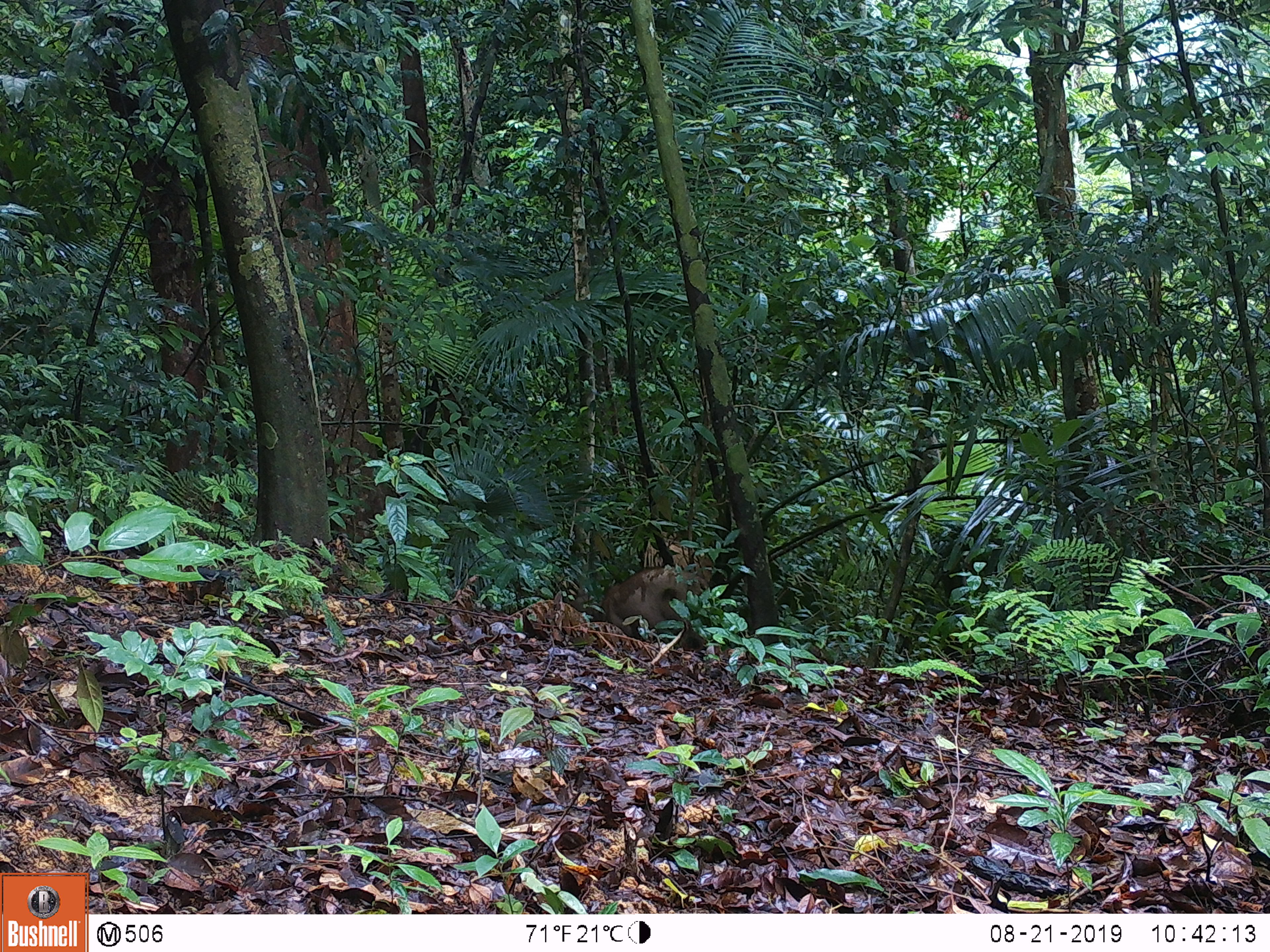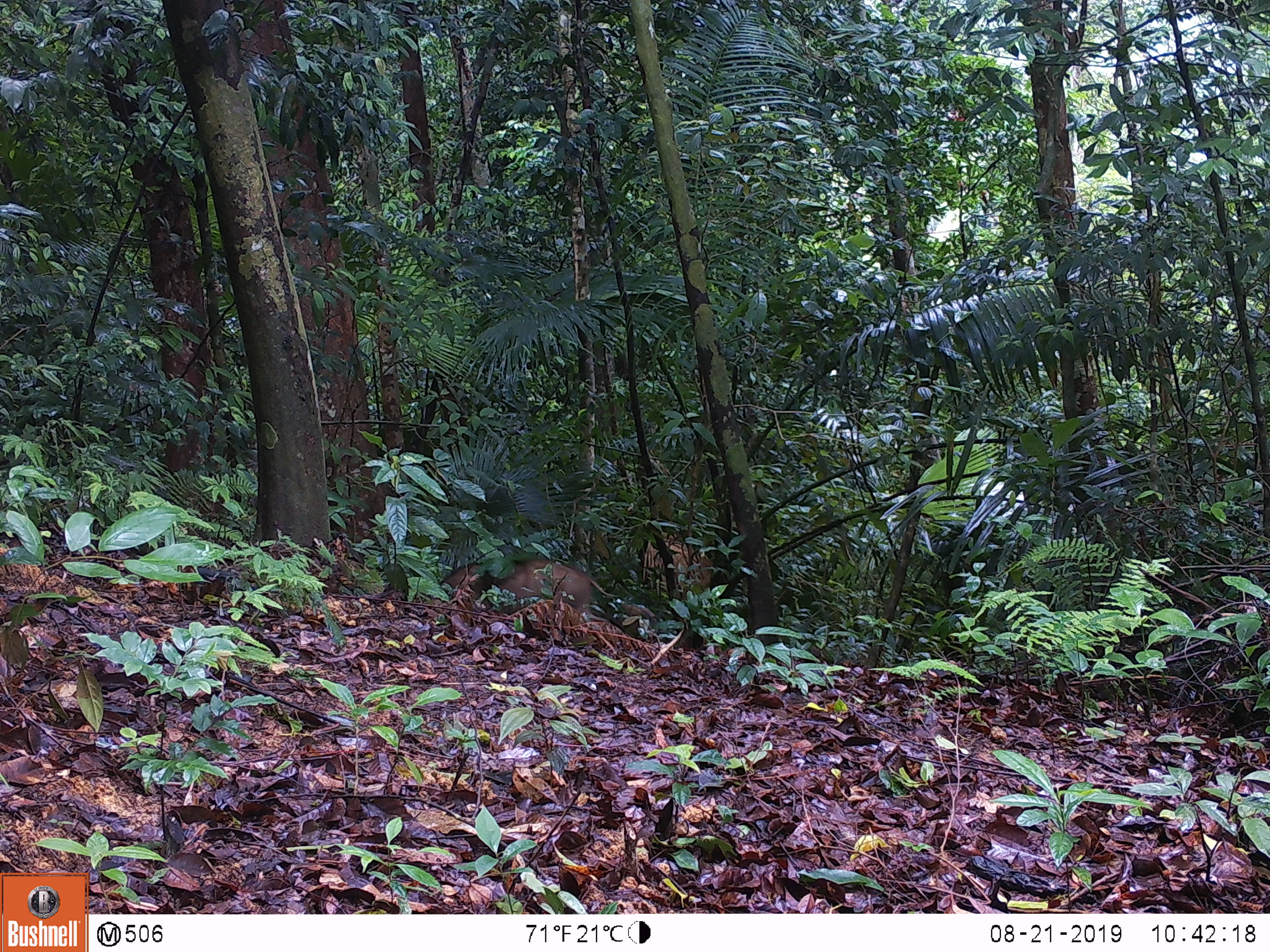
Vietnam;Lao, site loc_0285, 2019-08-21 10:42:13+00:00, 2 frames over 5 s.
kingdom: Animalia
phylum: Chordata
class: Mammalia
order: Artiodactyla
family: Suidae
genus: Sus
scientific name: Sus scrofa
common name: eurasian wild pig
Eurasian wild pig (Sus scrofa). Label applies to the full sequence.